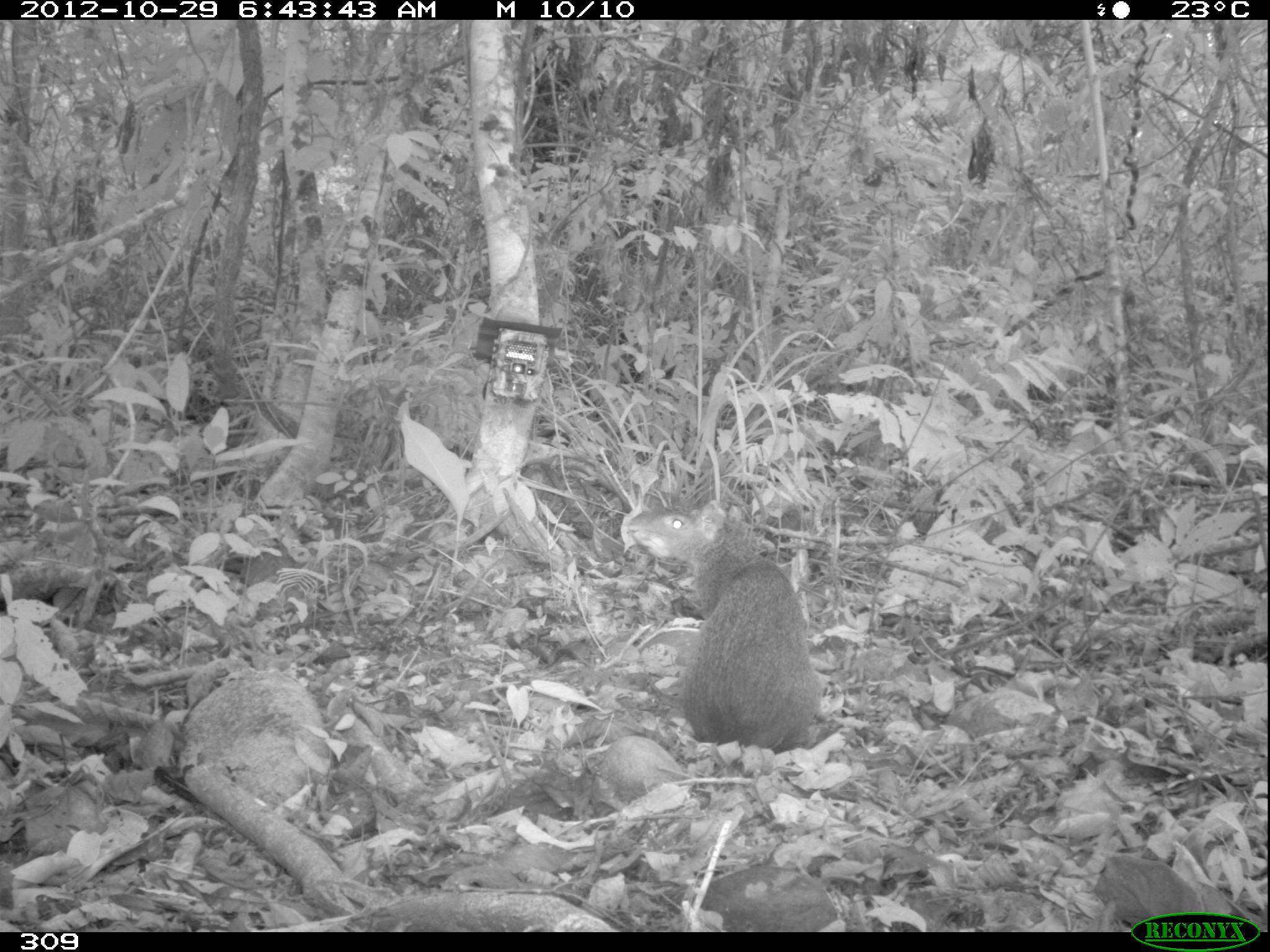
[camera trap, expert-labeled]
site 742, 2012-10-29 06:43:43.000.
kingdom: Animalia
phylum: Chordata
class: Mammalia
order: Rodentia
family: Dasyproctidae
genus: Dasyprocta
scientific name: Dasyprocta punctata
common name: central american agouti